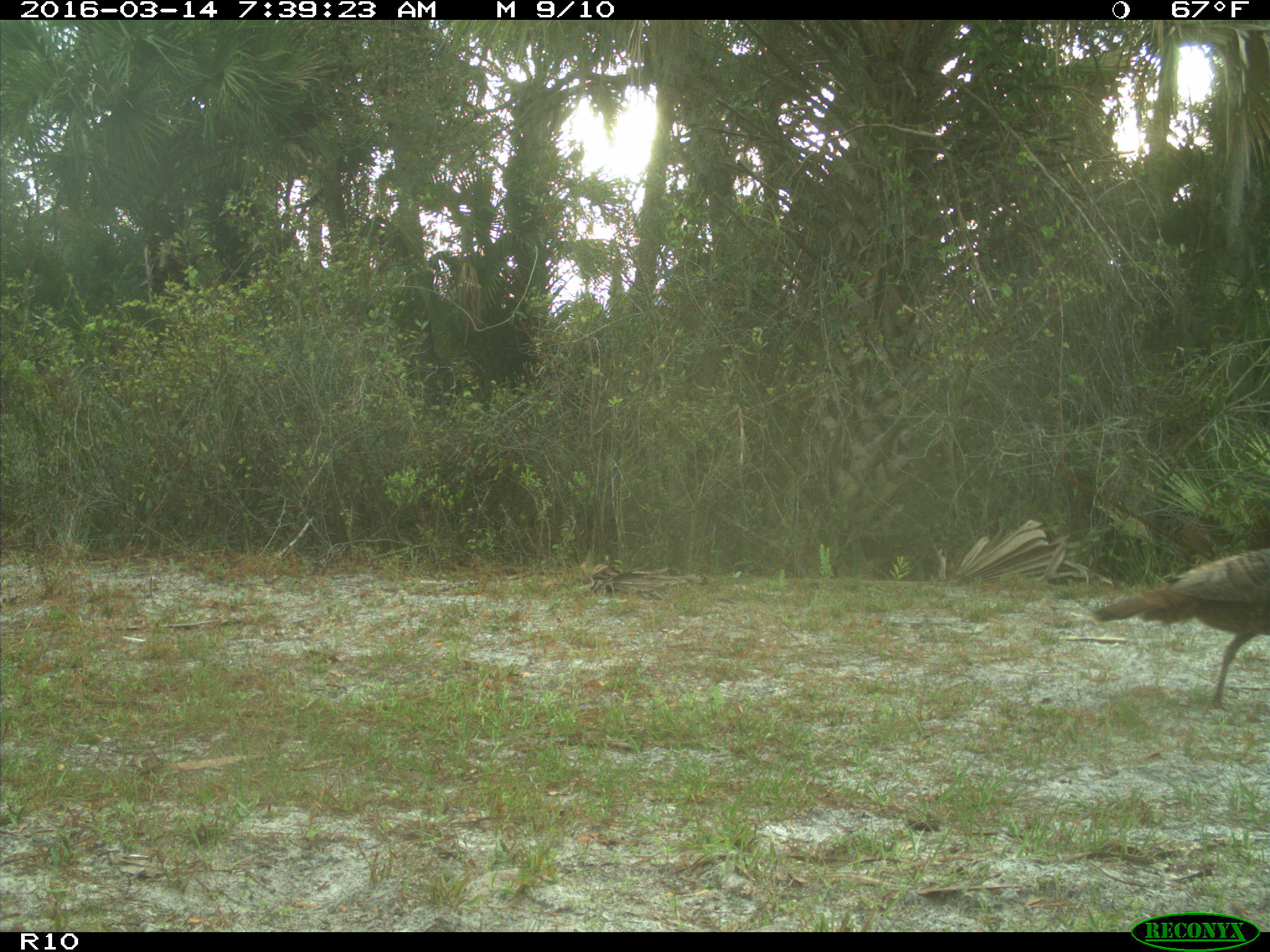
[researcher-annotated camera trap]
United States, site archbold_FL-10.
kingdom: Animalia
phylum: Chordata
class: Aves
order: Galliformes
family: Phasianidae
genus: Meleagris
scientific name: Meleagris gallopavo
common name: wild turkey